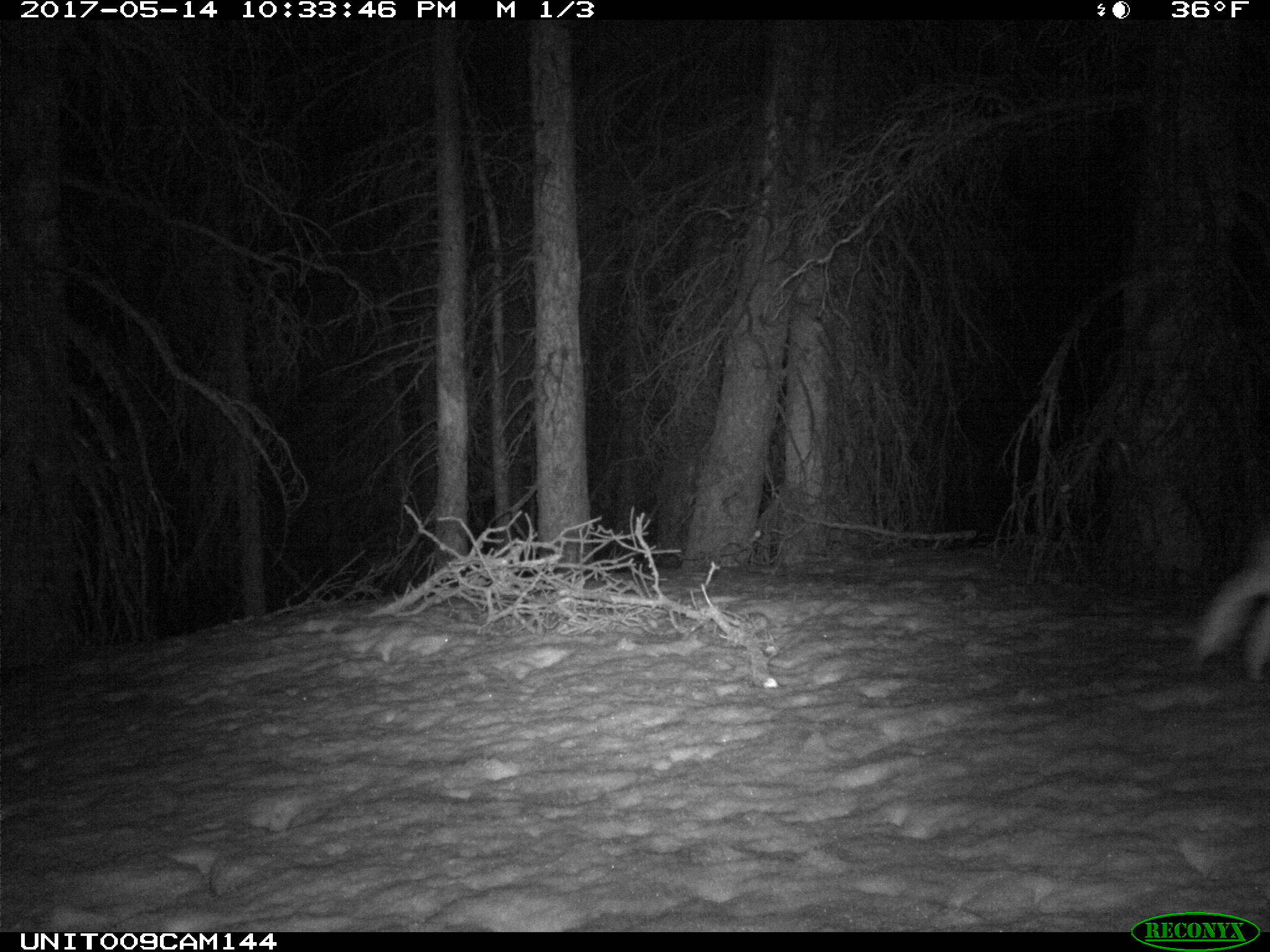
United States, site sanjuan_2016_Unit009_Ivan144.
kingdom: Animalia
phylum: Chordata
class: Mammalia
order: Lagomorpha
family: Leporidae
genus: Lepus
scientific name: Lepus americanus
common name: snowshoe hare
Lepus americanus (snowshoe hare).